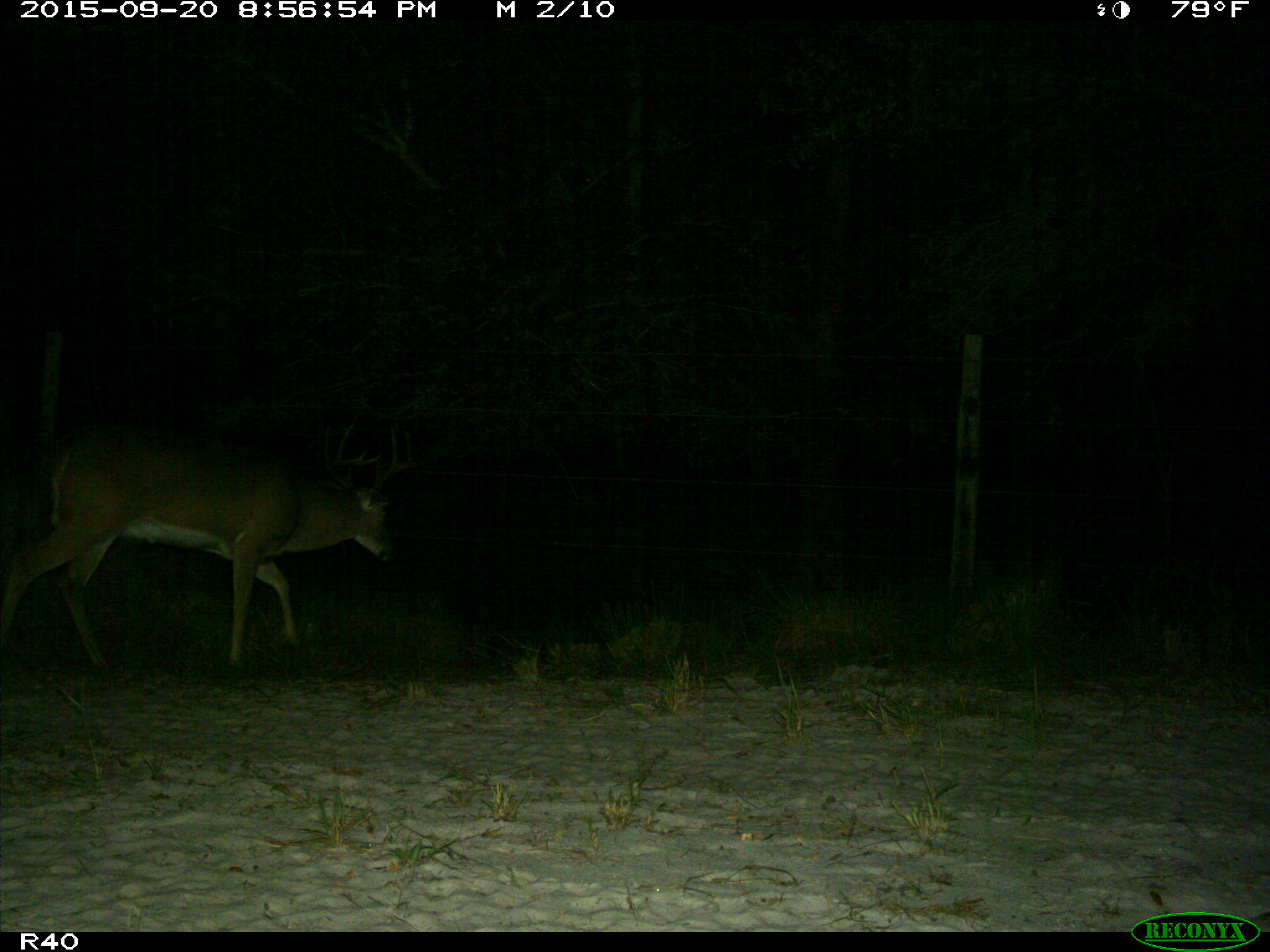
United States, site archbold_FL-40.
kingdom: Animalia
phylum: Chordata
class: Mammalia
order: Artiodactyla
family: Cervidae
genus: Odocoileus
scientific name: Odocoileus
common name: deer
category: unidentified deer